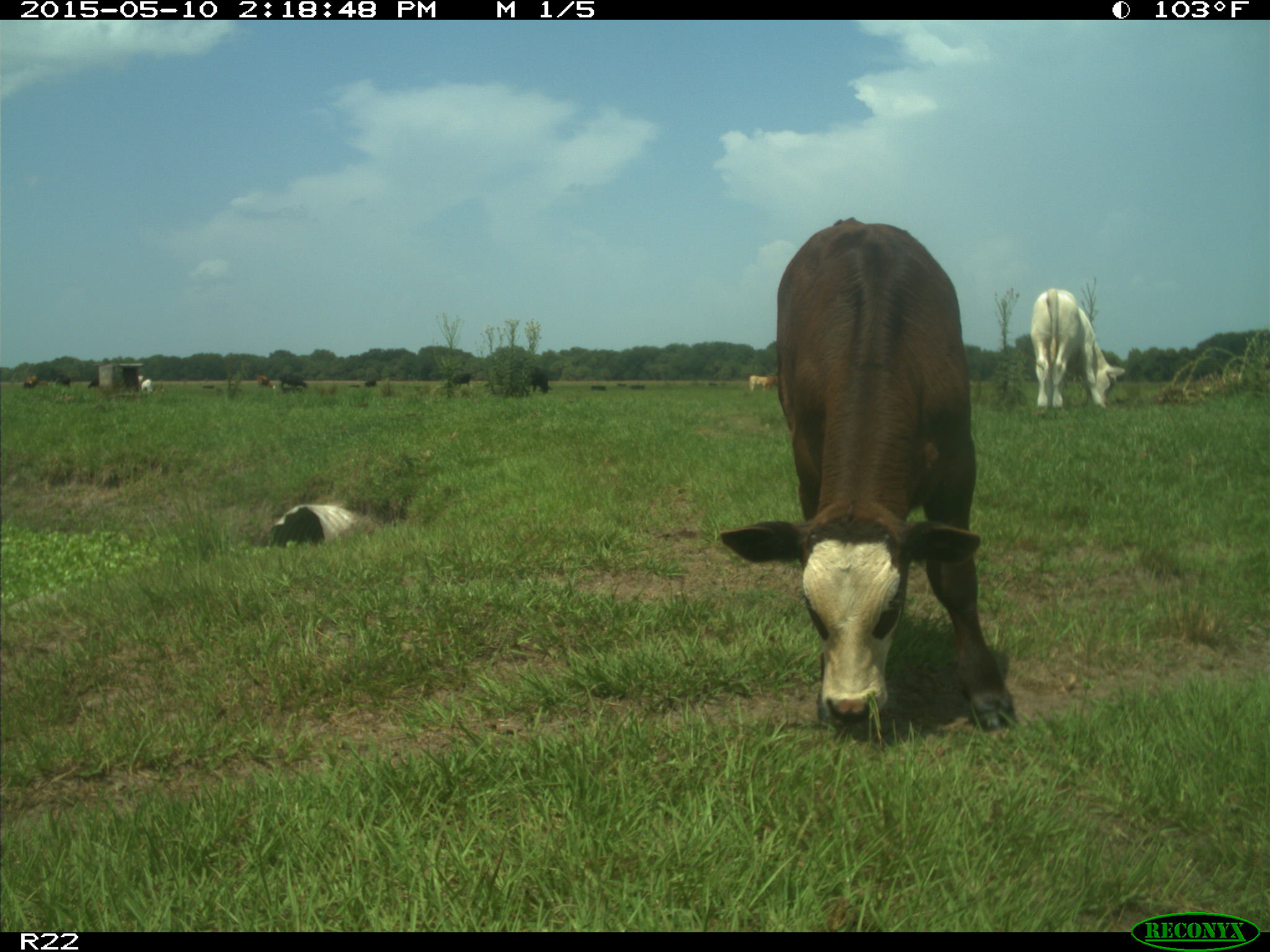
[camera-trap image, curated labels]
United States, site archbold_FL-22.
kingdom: Animalia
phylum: Chordata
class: Mammalia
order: Artiodactyla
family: Bovidae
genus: Bos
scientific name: Bos taurus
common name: domestic cow